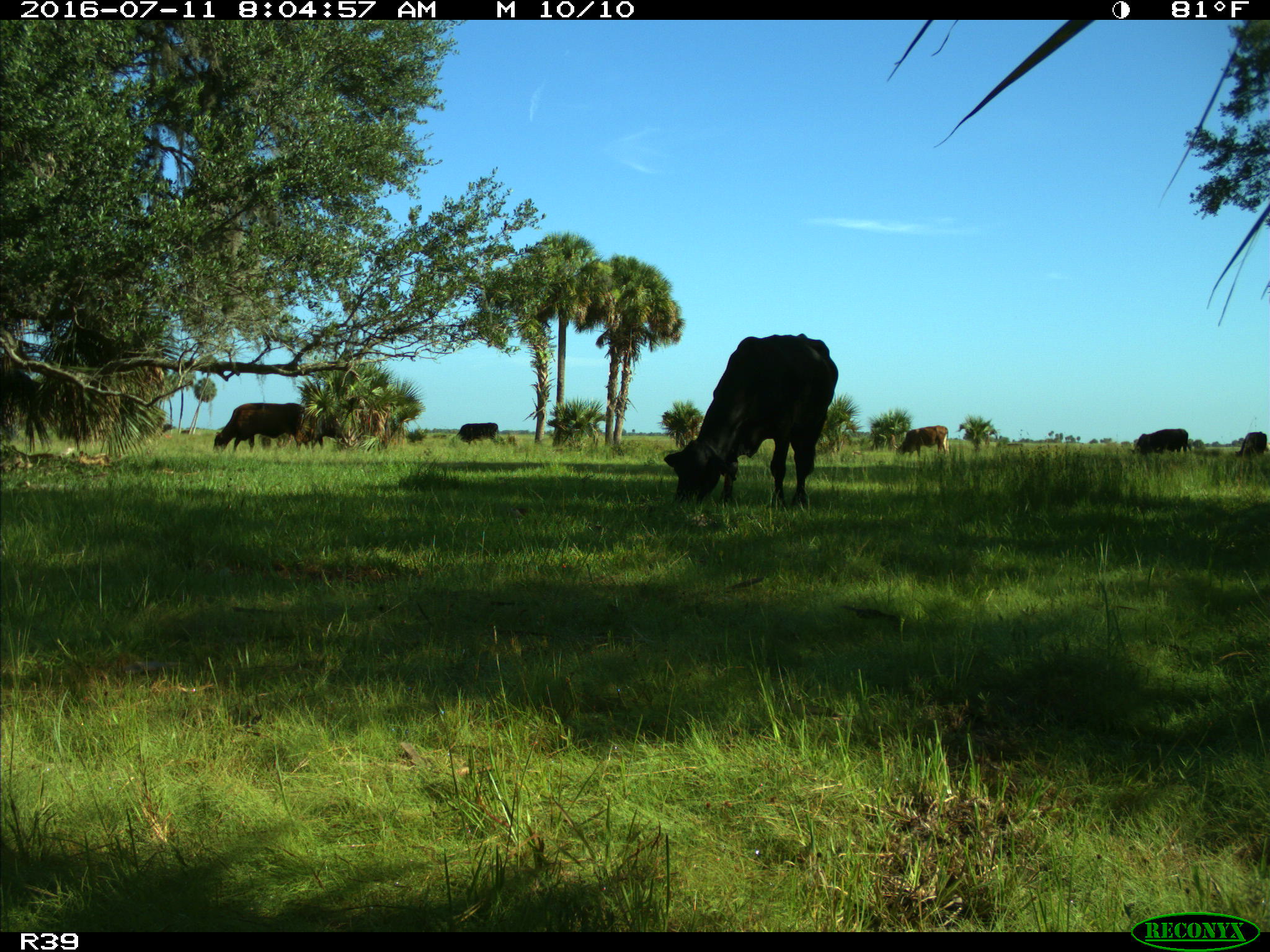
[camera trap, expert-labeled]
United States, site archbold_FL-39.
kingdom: Animalia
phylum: Chordata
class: Mammalia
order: Artiodactyla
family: Bovidae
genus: Bos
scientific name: Bos taurus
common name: domestic cow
Bos taurus (domestic cow).